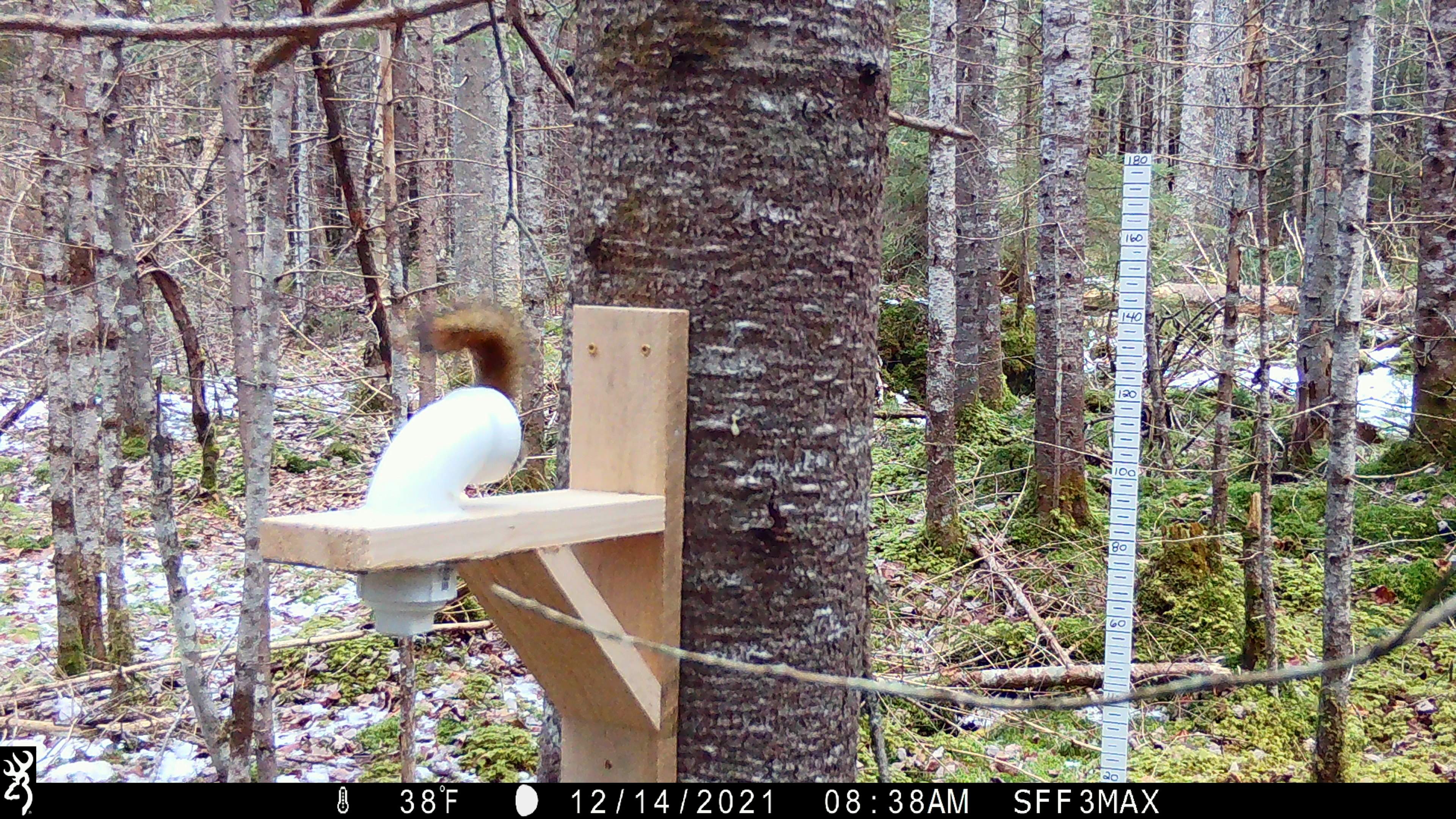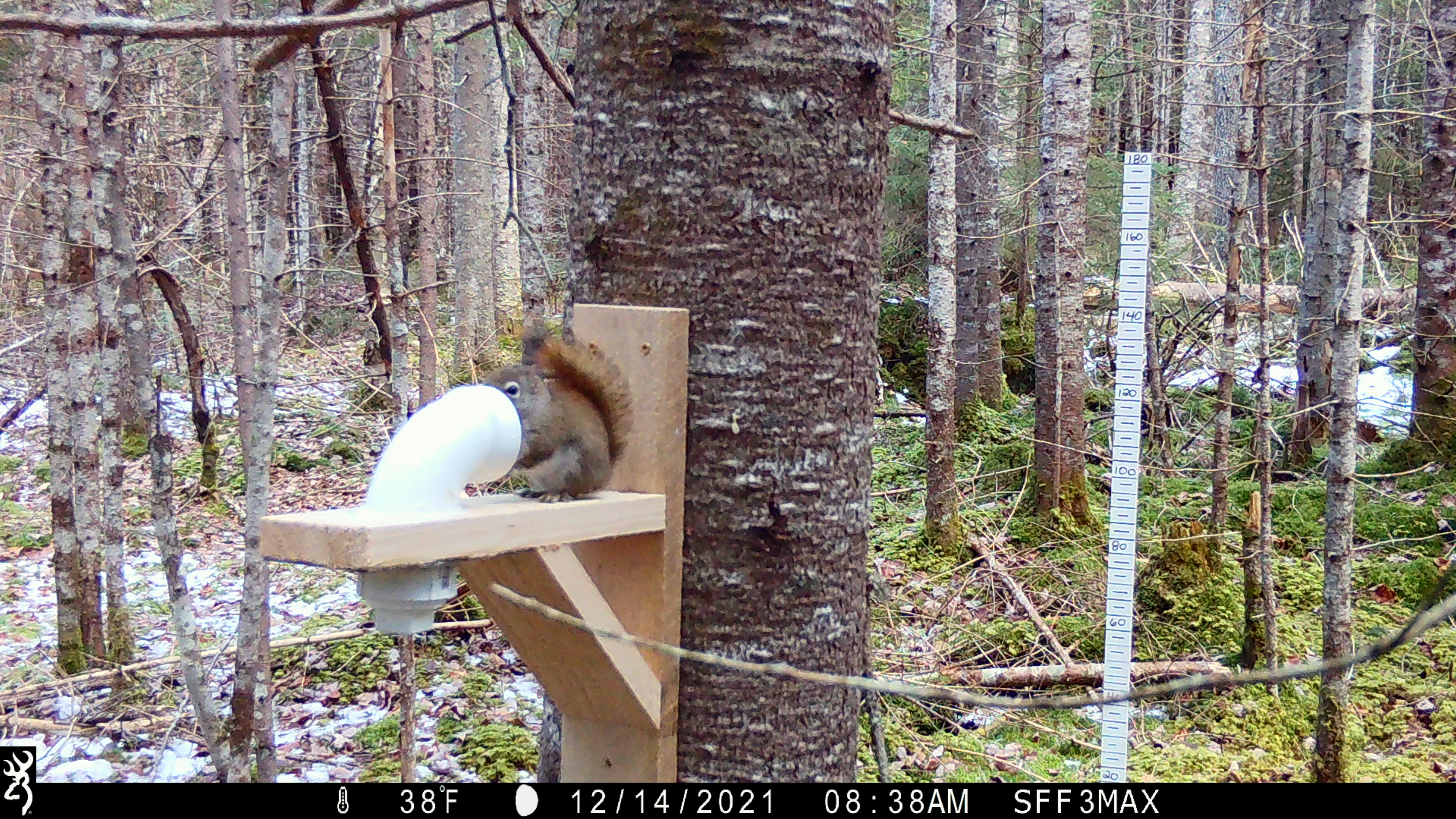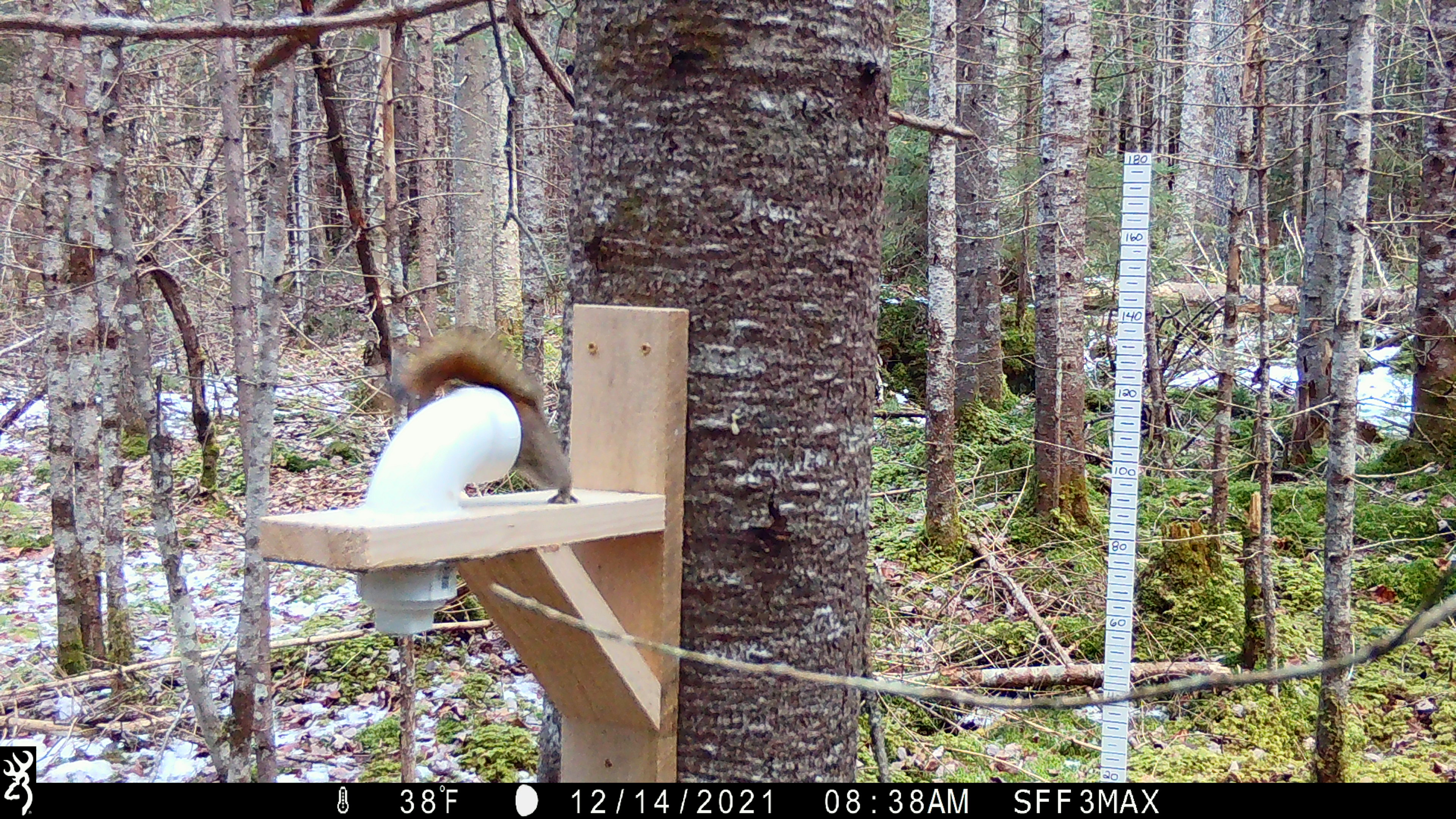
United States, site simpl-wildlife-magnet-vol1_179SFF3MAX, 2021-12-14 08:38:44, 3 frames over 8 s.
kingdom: Animalia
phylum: Chordata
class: Mammalia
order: Rodentia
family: Sciuridae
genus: Tamiasciurus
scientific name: Tamiasciurus hudsonicus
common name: red squirrel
Red squirrel (Tamiasciurus hudsonicus).